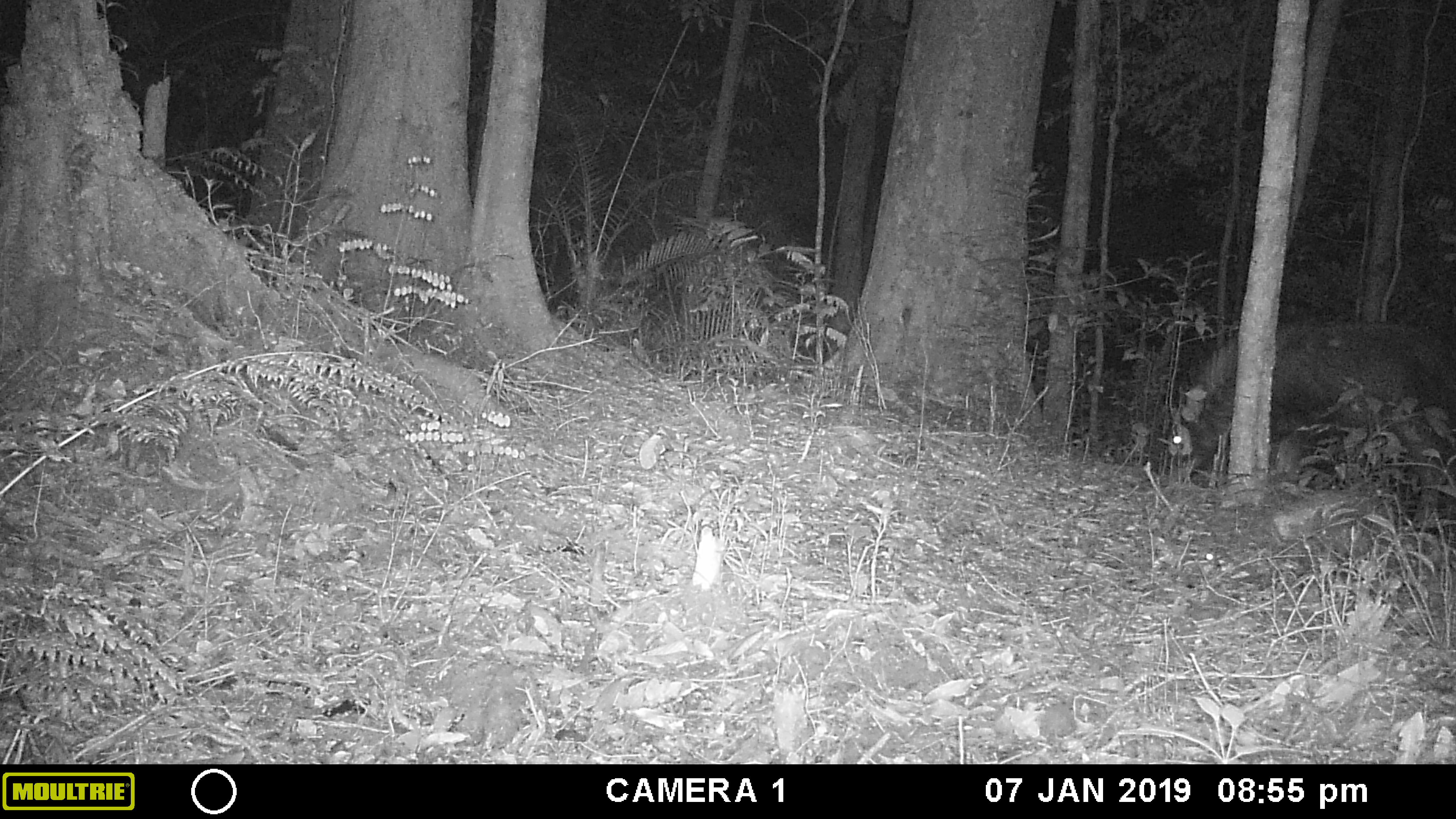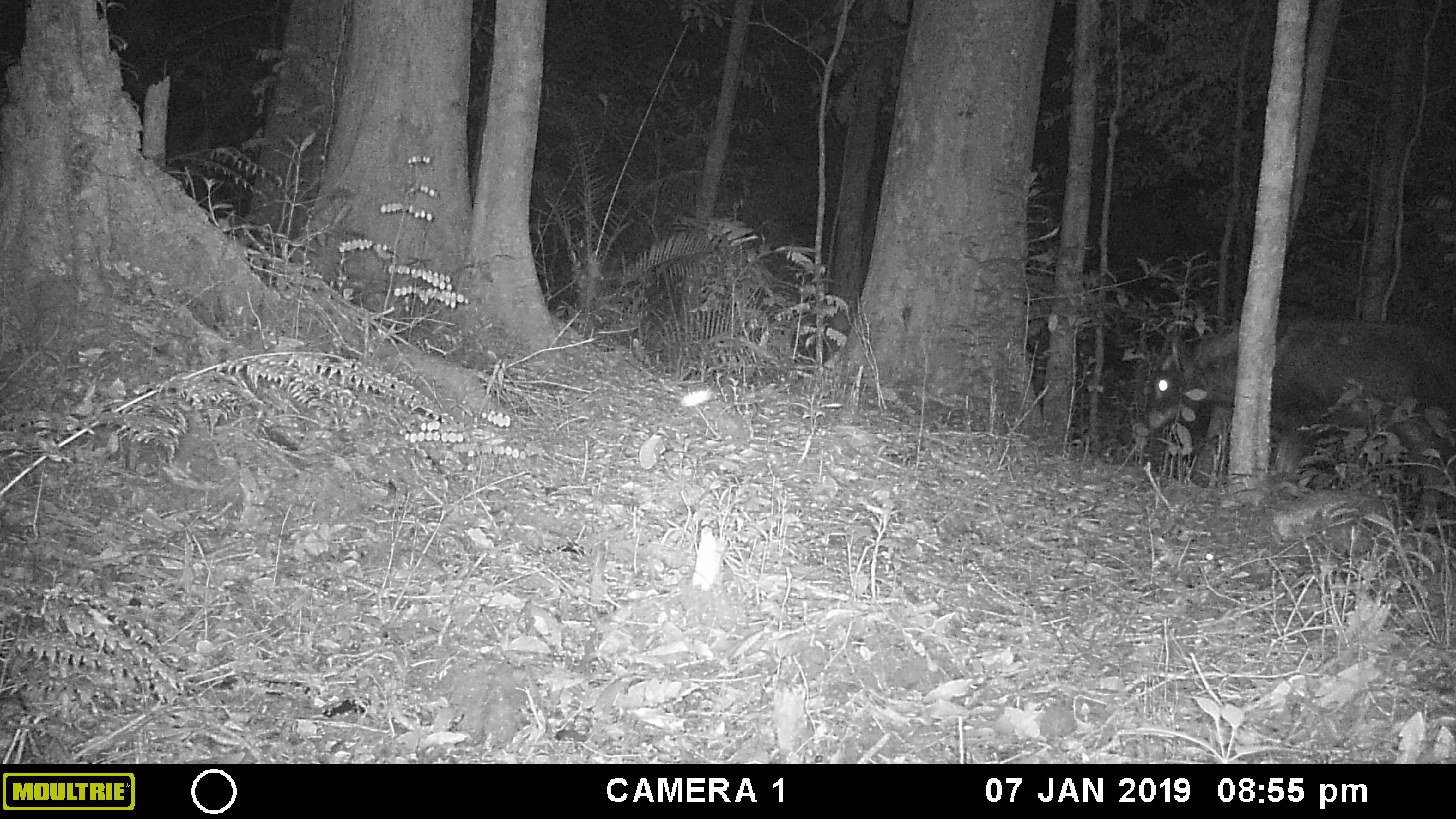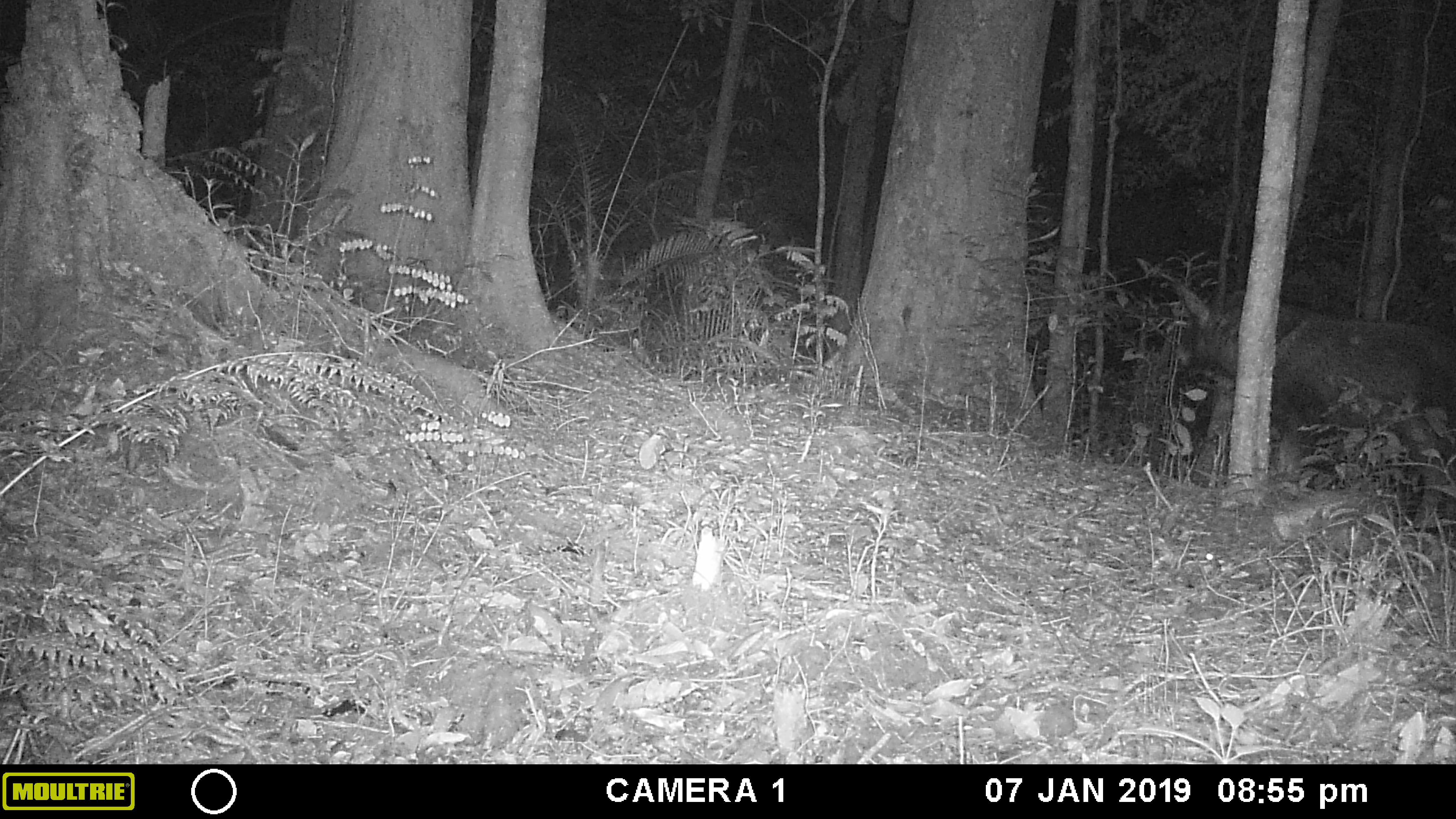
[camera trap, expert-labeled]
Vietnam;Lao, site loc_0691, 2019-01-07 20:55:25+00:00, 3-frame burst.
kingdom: Animalia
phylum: Chordata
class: Mammalia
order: Artiodactyla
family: Bovidae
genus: Capricornis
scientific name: Capricornis sumatraensis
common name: chinese serow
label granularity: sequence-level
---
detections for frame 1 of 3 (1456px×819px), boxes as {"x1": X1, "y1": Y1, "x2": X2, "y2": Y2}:
chinese serow: {"x1": 1166, "y1": 316, "x2": 1456, "y2": 523}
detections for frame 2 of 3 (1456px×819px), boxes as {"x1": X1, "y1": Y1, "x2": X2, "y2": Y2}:
chinese serow: {"x1": 1142, "y1": 318, "x2": 1456, "y2": 529}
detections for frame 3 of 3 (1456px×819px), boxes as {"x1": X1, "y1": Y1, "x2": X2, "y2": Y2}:
chinese serow: {"x1": 1173, "y1": 280, "x2": 1456, "y2": 532}